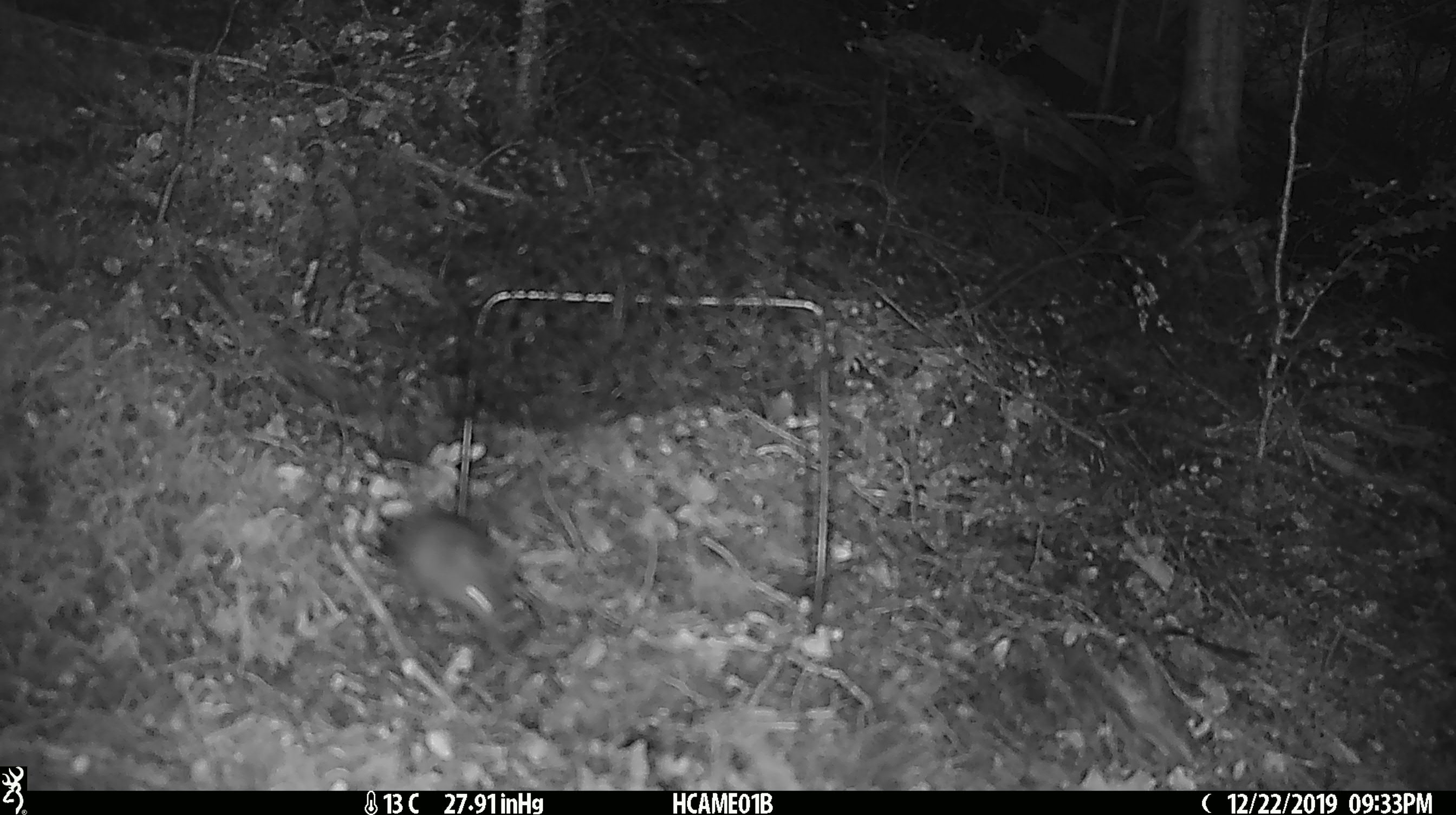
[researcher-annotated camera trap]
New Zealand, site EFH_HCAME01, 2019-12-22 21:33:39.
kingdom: Animalia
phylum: Chordata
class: Mammalia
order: Rodentia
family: Muridae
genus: Mus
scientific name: Mus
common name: mouse